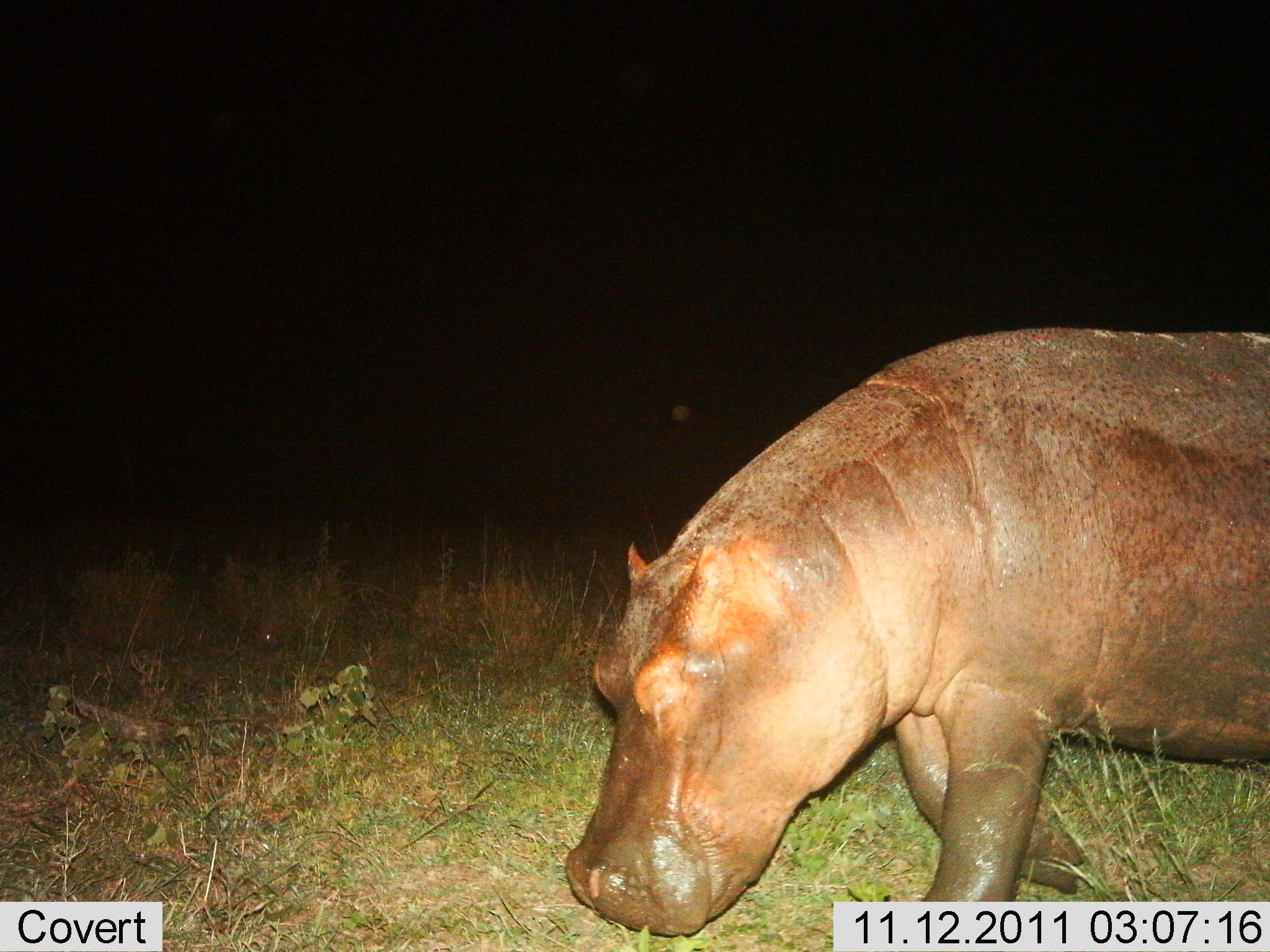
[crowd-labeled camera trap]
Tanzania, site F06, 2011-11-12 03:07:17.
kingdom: Animalia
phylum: Chordata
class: Mammalia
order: Artiodactyla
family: Hippopotamidae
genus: Hippopotamus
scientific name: Hippopotamus amphibius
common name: hippopotamus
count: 1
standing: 27%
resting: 0%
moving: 36%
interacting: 0%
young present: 0%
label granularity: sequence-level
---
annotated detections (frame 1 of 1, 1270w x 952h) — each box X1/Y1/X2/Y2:
animal: 564/328/1269/952